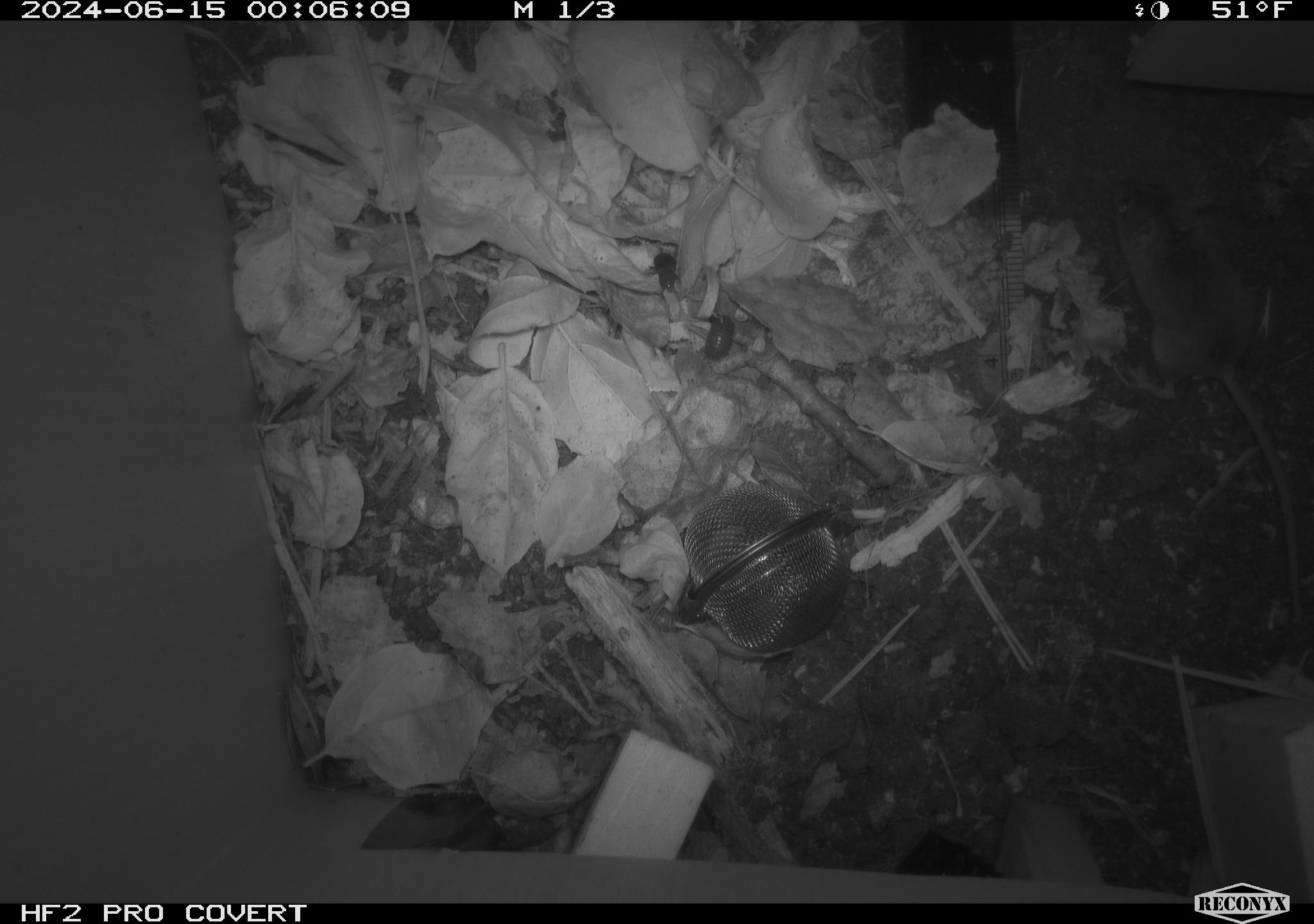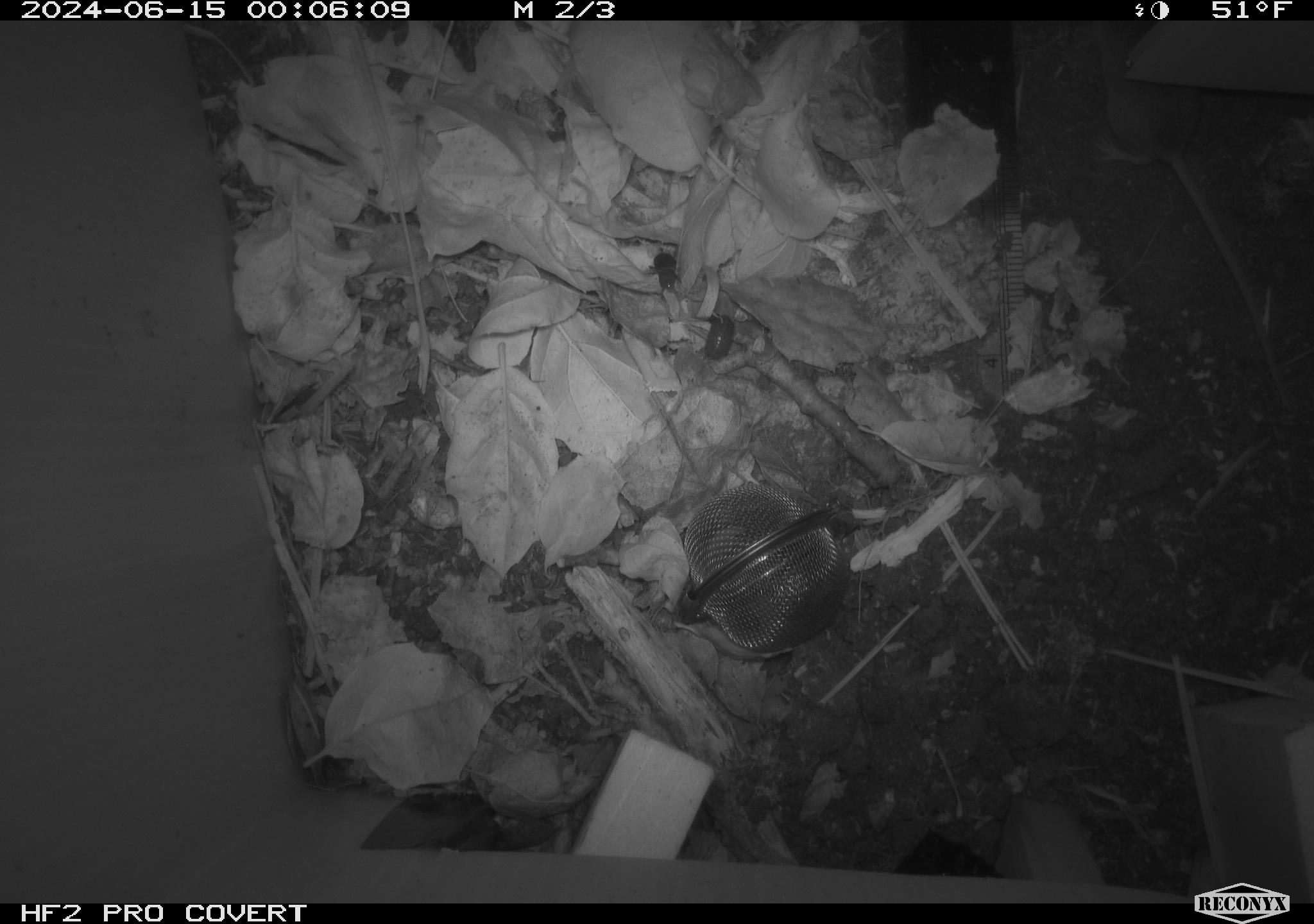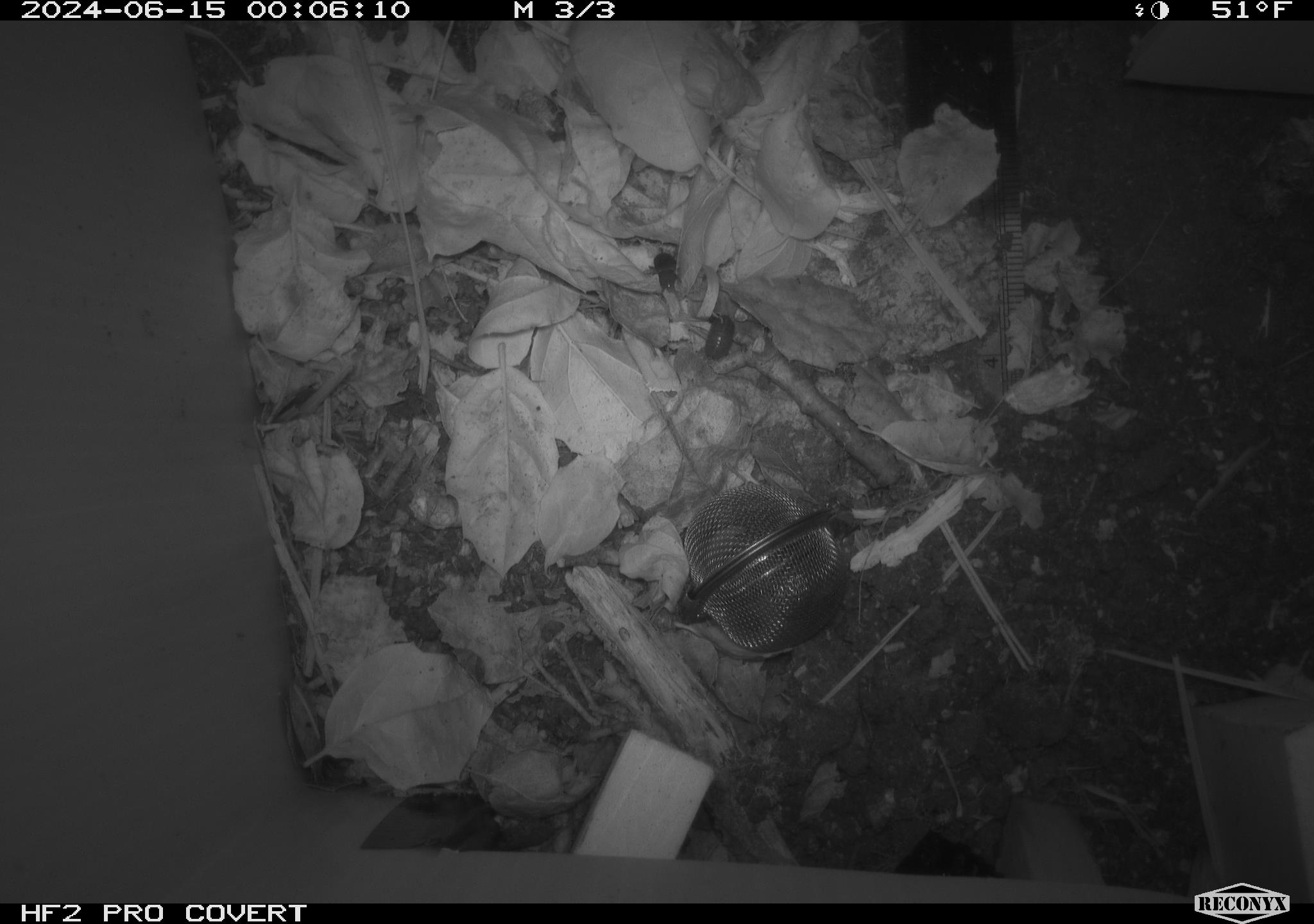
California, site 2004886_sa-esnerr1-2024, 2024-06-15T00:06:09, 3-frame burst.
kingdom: Animalia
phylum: Chordata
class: Mammalia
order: Rodentia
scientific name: Rodentia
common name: rodent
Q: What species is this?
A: Rodent (Rodentia).